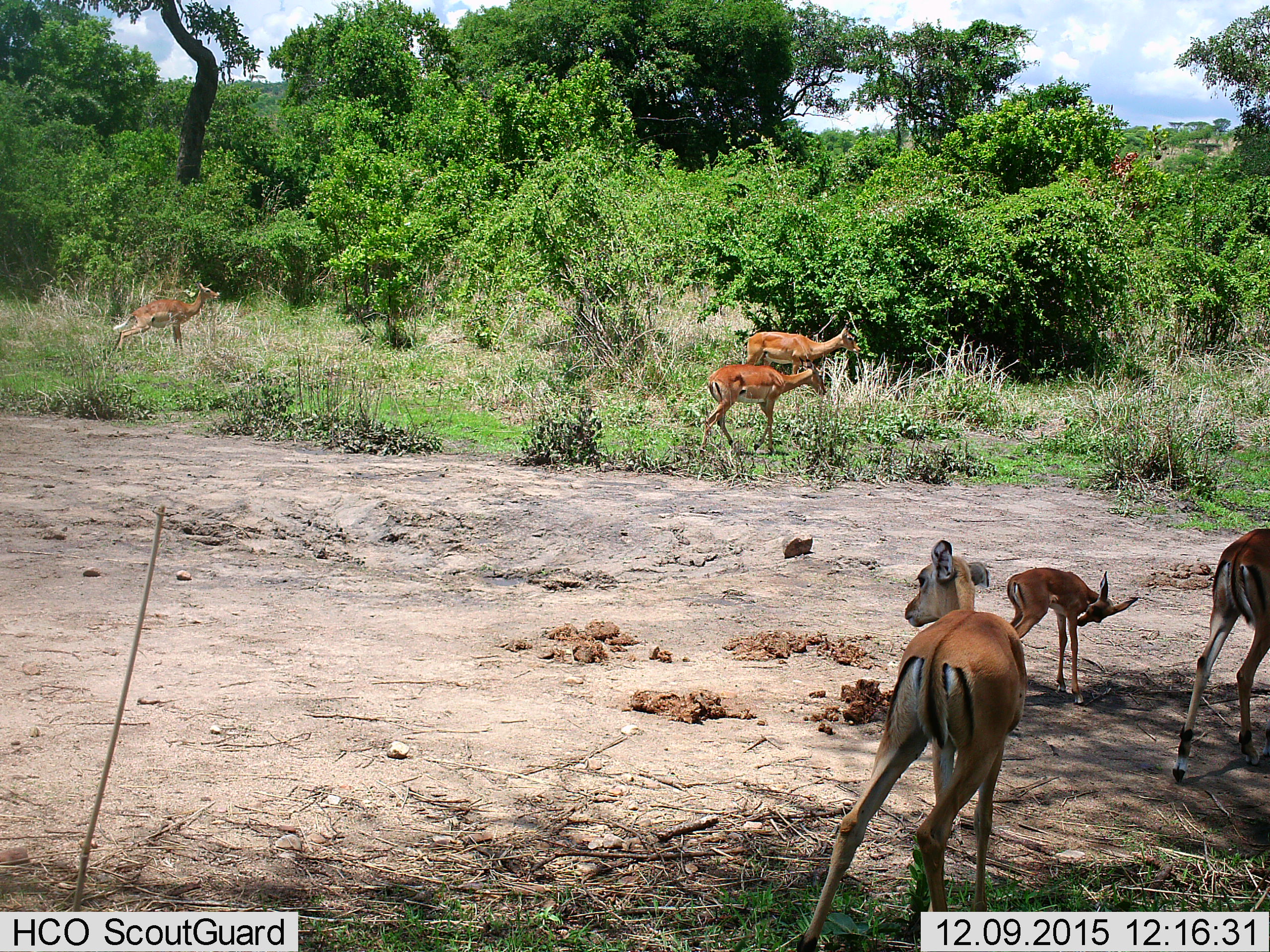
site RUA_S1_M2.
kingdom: Animalia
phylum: Chordata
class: Mammalia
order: Artiodactyla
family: Bovidae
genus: Aepyceros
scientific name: Aepyceros melampus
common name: impala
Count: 6.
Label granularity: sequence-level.